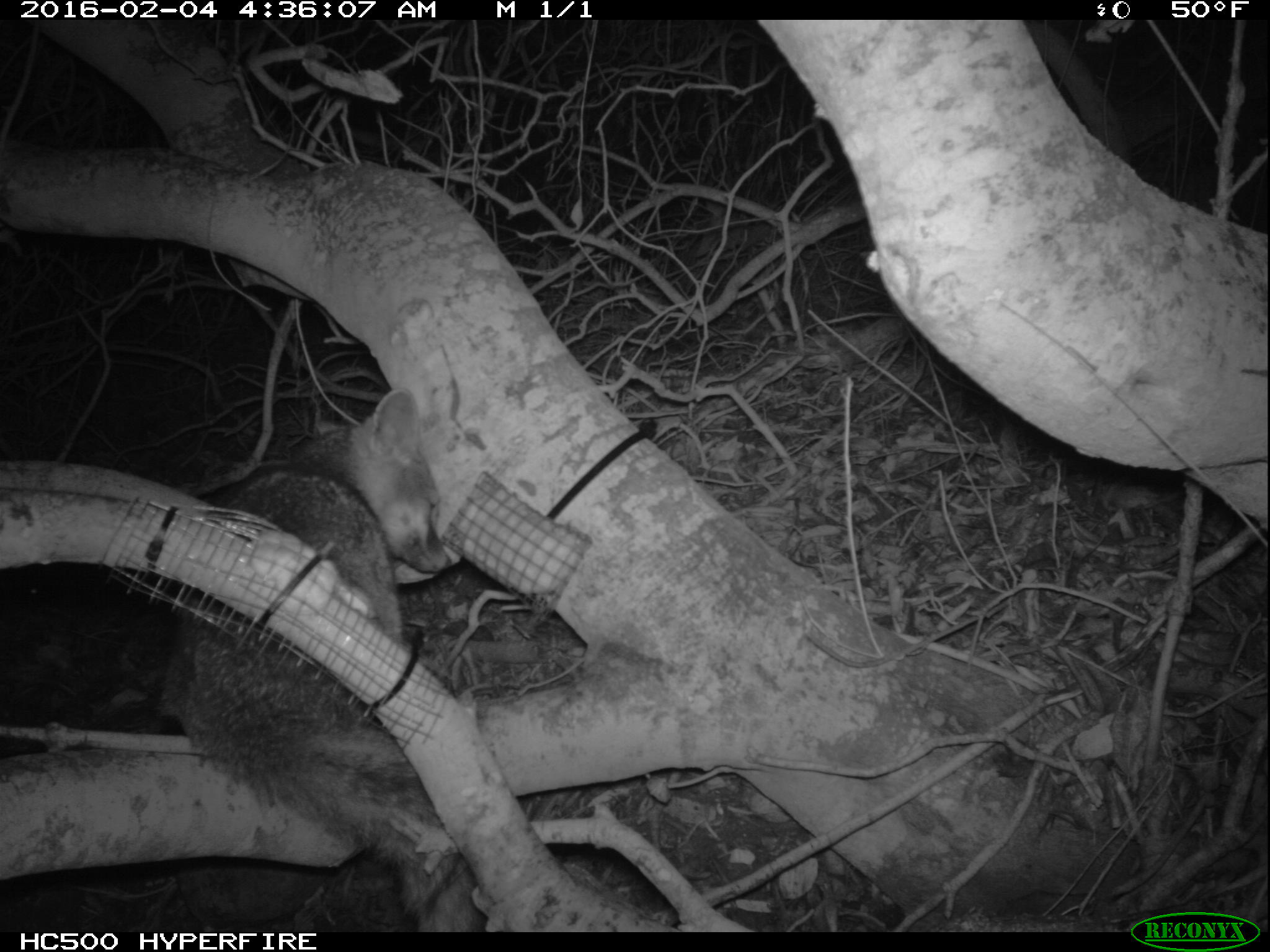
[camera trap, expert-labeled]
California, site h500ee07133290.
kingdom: Animalia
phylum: Chordata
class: Mammalia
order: Carnivora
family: Canidae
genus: Urocyon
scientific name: Urocyon littoralis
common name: island fox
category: fox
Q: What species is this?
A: Fox (island fox) (Urocyon littoralis).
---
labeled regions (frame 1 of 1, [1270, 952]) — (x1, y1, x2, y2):
fox: (159, 387, 488, 932)